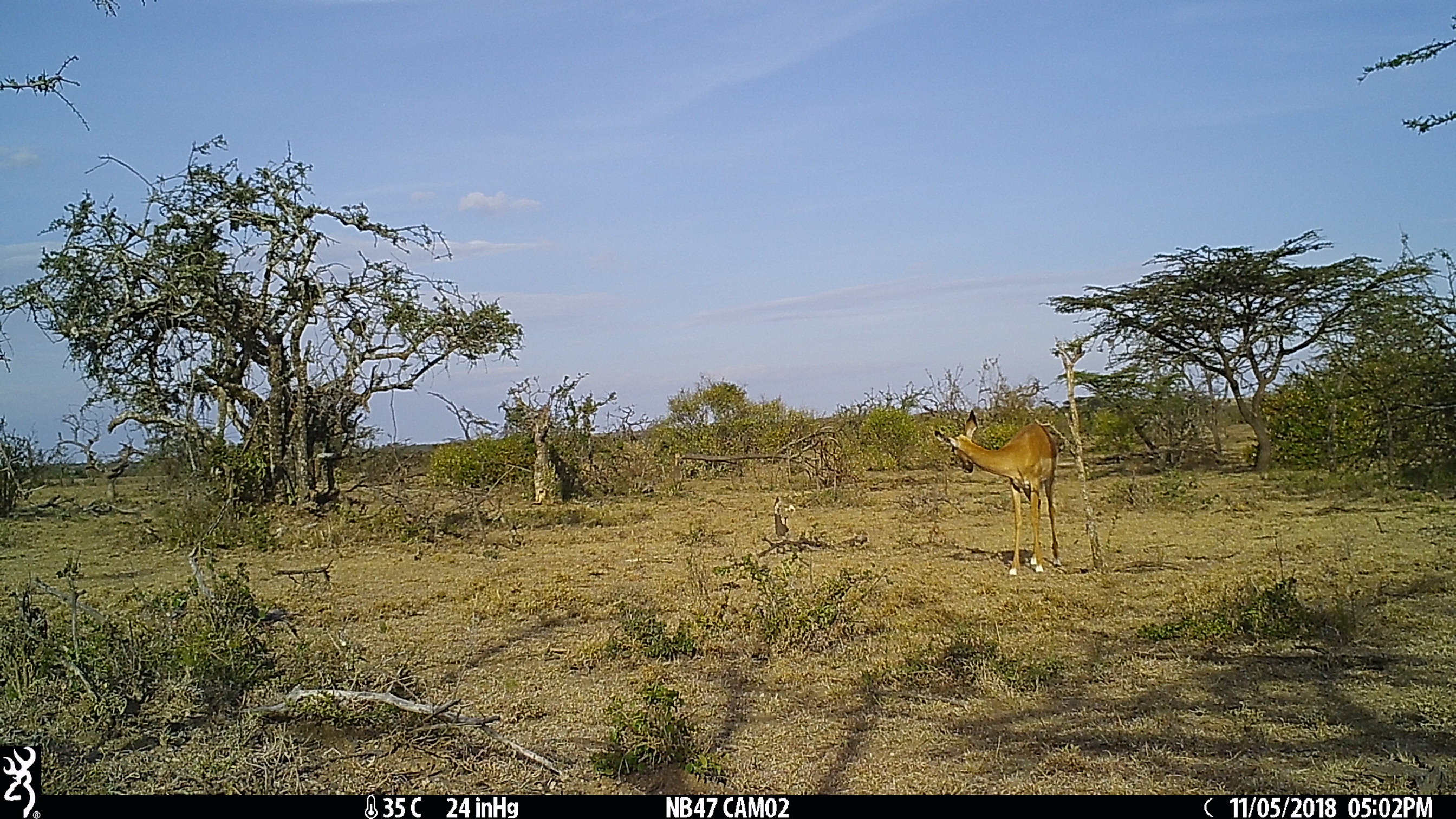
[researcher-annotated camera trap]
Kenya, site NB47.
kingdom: Animalia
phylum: Chordata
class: Mammalia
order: Artiodactyla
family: Bovidae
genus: Aepyceros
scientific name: Aepyceros melampus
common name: impala